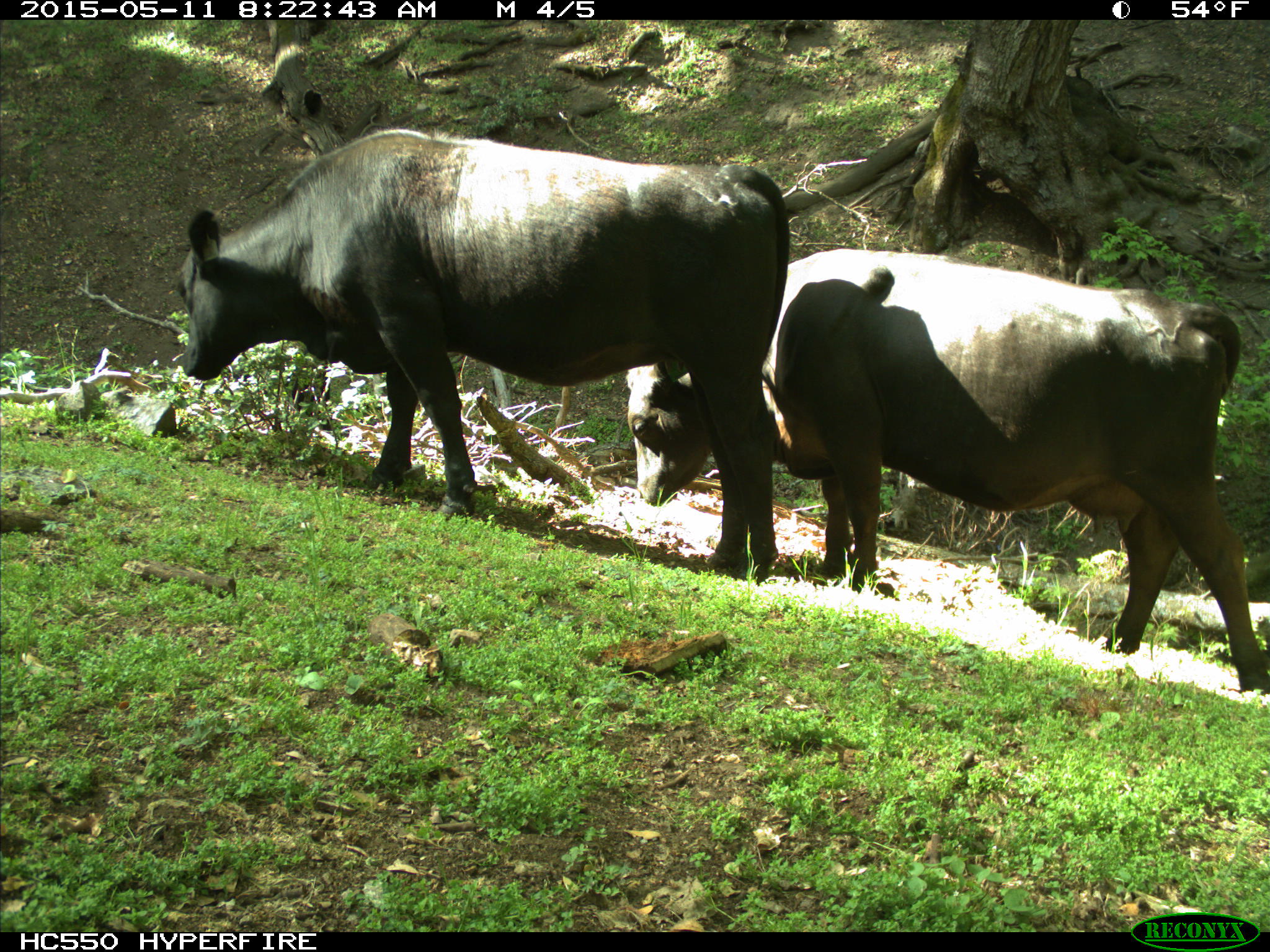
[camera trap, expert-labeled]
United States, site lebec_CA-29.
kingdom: Animalia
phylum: Chordata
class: Mammalia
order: Artiodactyla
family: Bovidae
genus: Bos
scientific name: Bos taurus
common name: domestic cow